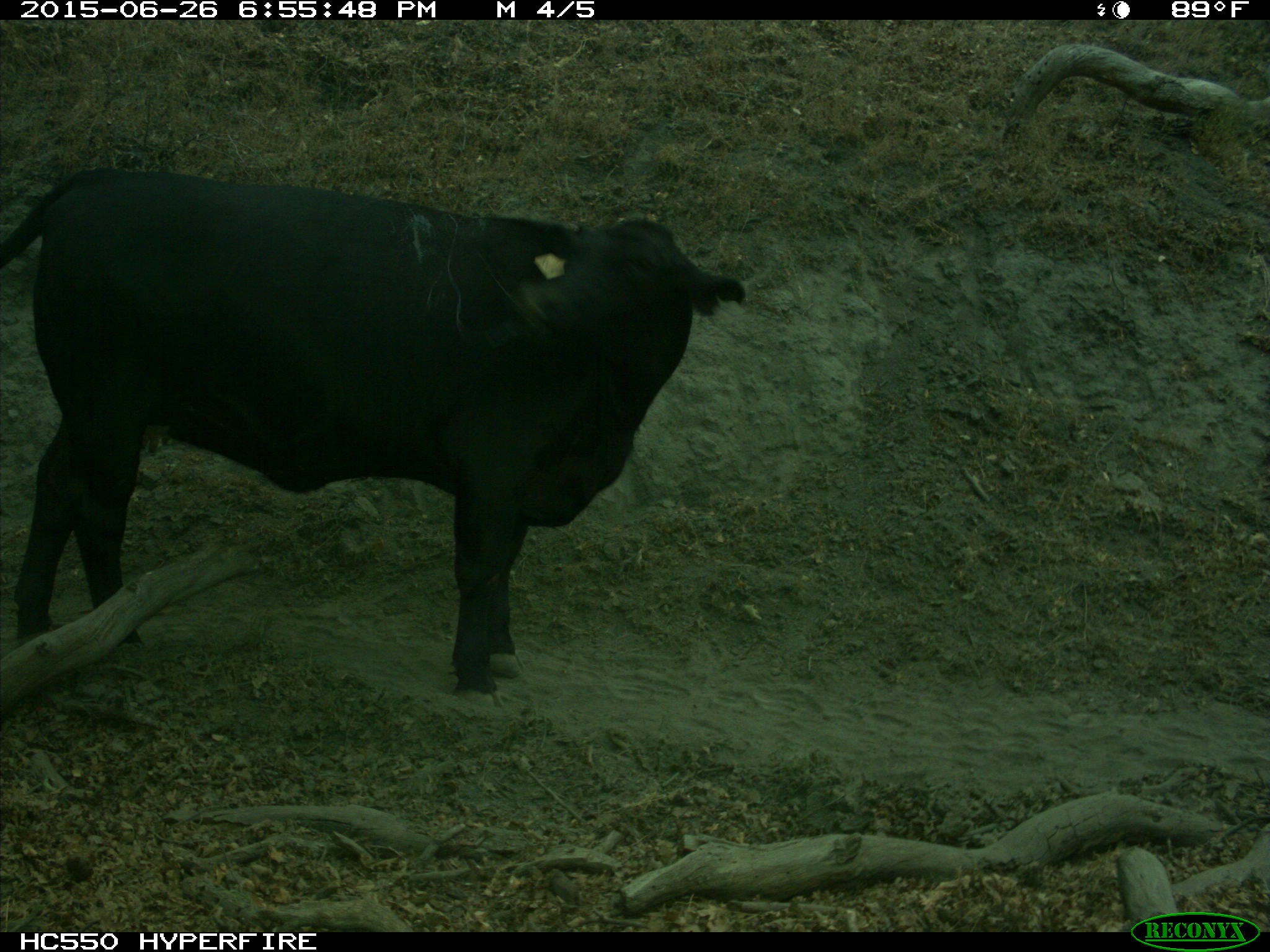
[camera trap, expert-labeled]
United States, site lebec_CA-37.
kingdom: Animalia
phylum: Chordata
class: Mammalia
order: Artiodactyla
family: Bovidae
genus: Bos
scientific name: Bos taurus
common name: domestic cow